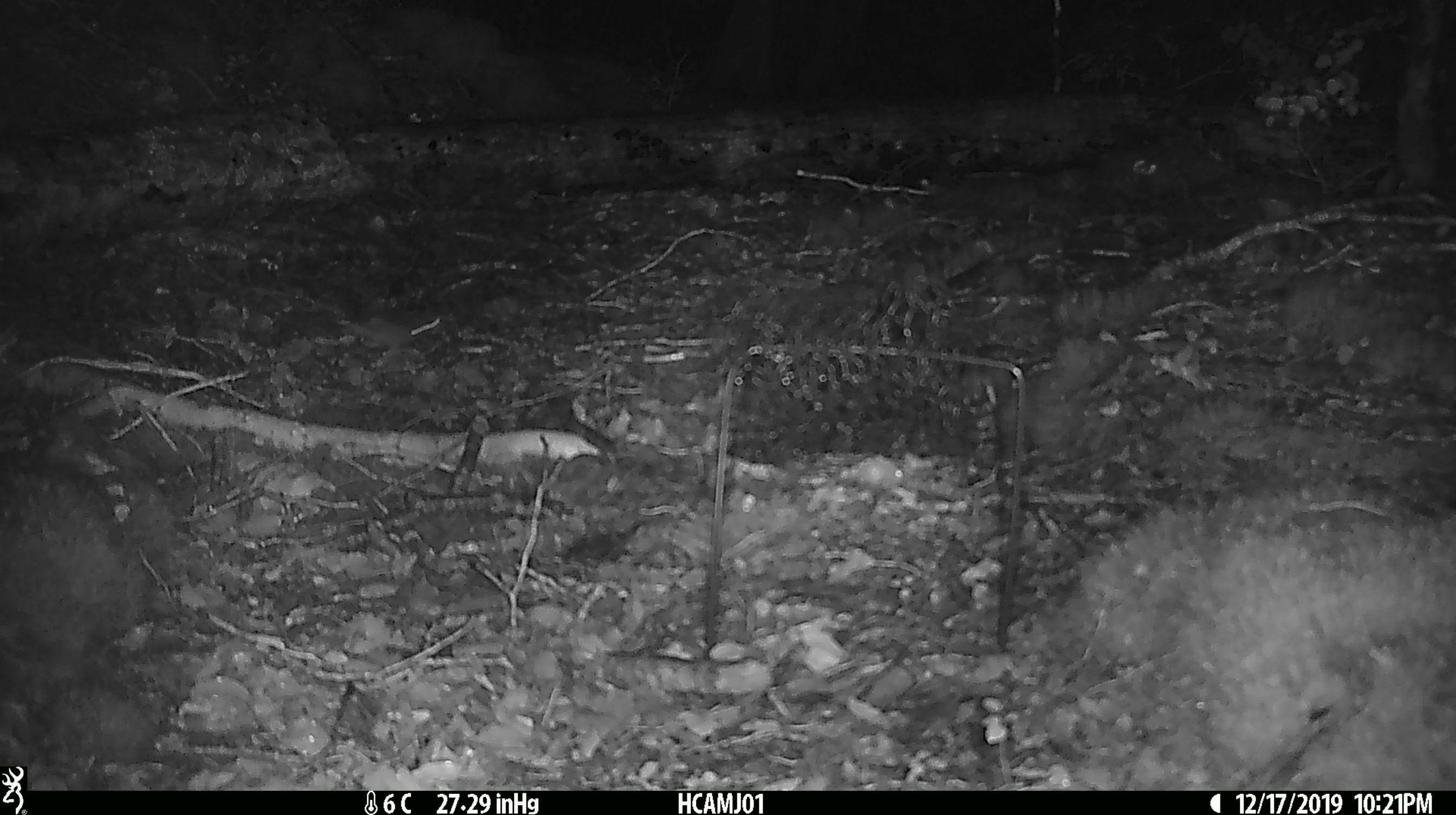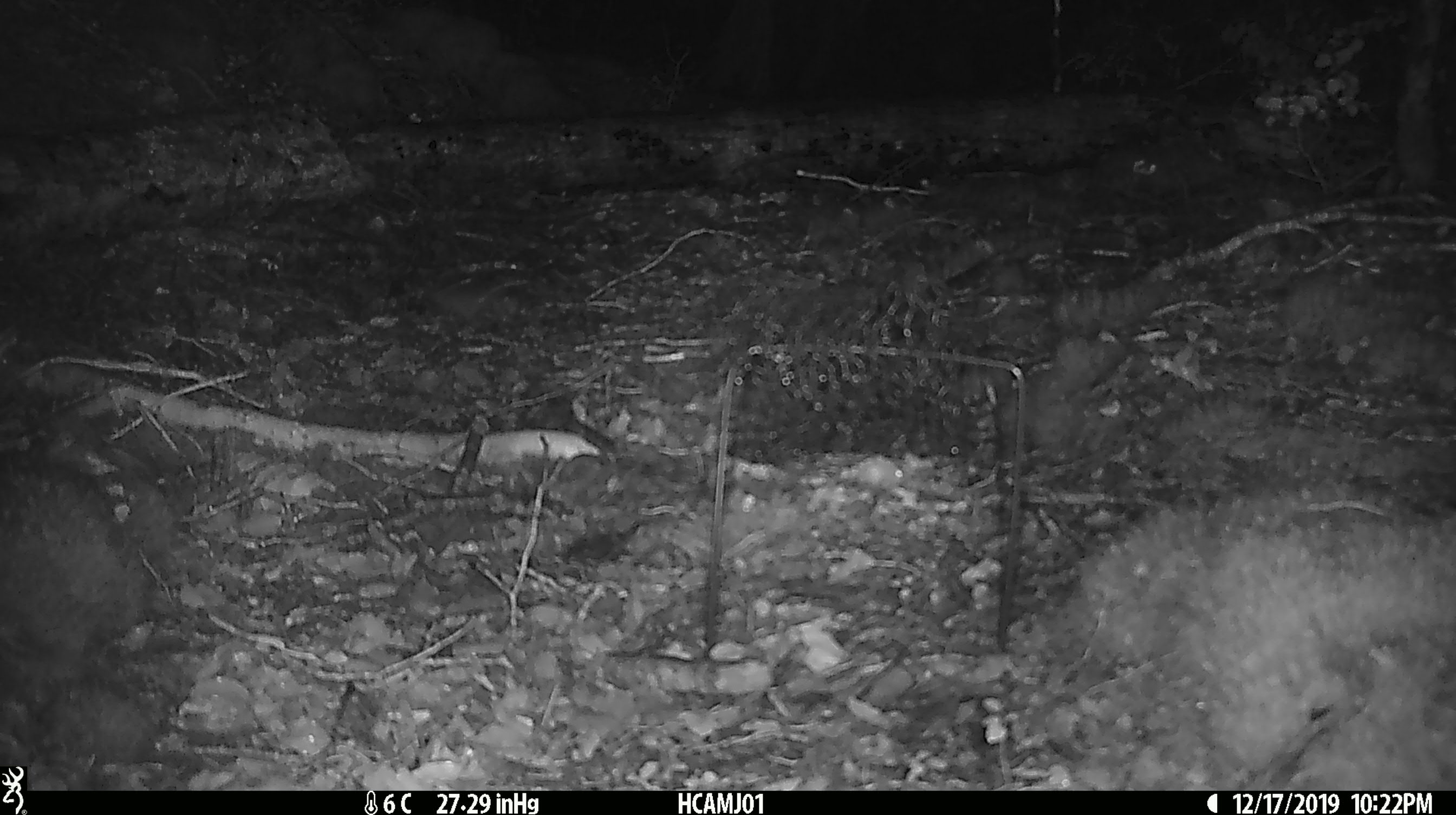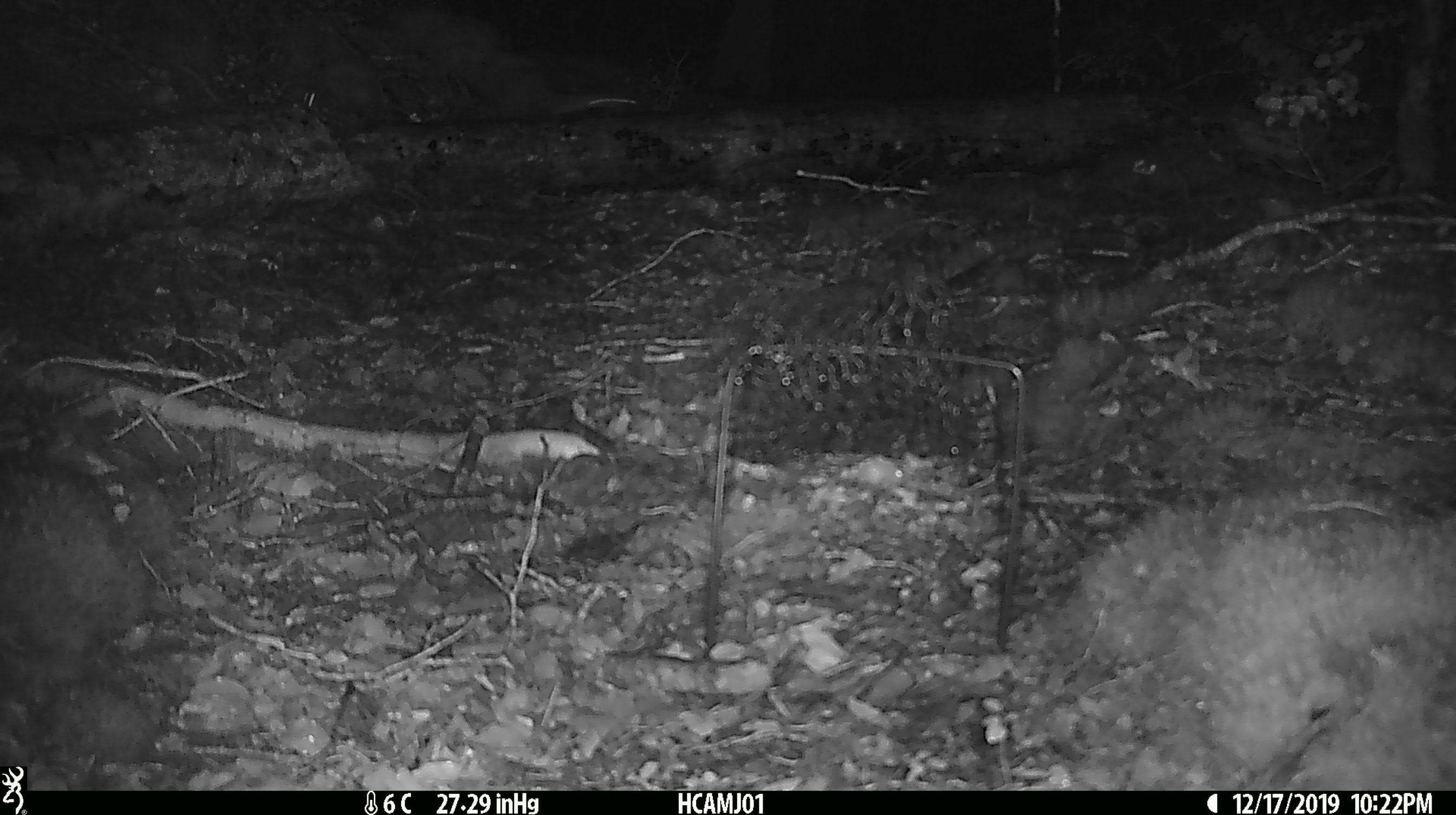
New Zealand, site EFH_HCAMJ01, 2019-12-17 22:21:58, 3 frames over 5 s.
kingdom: Animalia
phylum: Chordata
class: Mammalia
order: Rodentia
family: Muridae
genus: Mus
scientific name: Mus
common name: mouse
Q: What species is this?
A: Mouse (Mus).